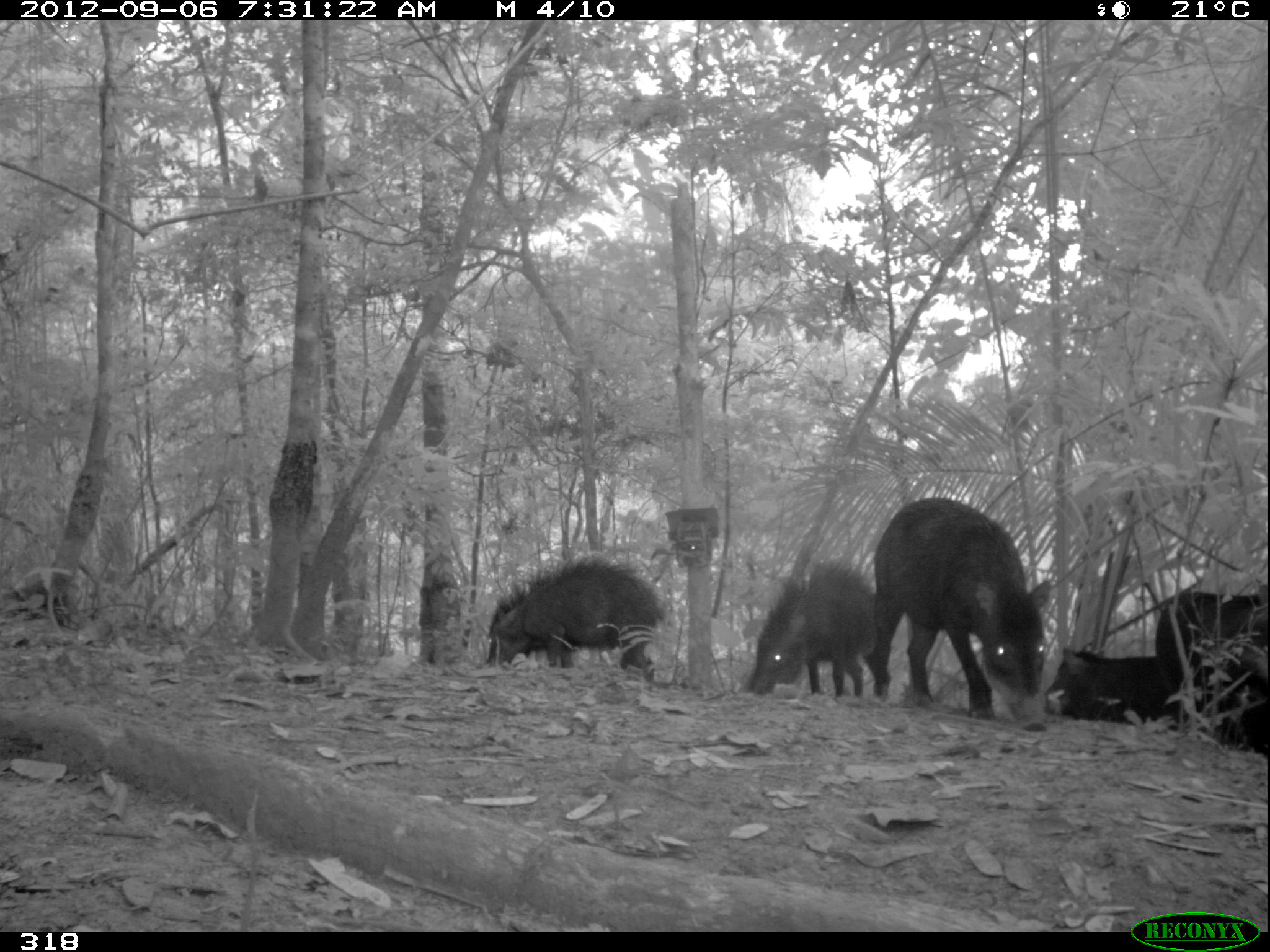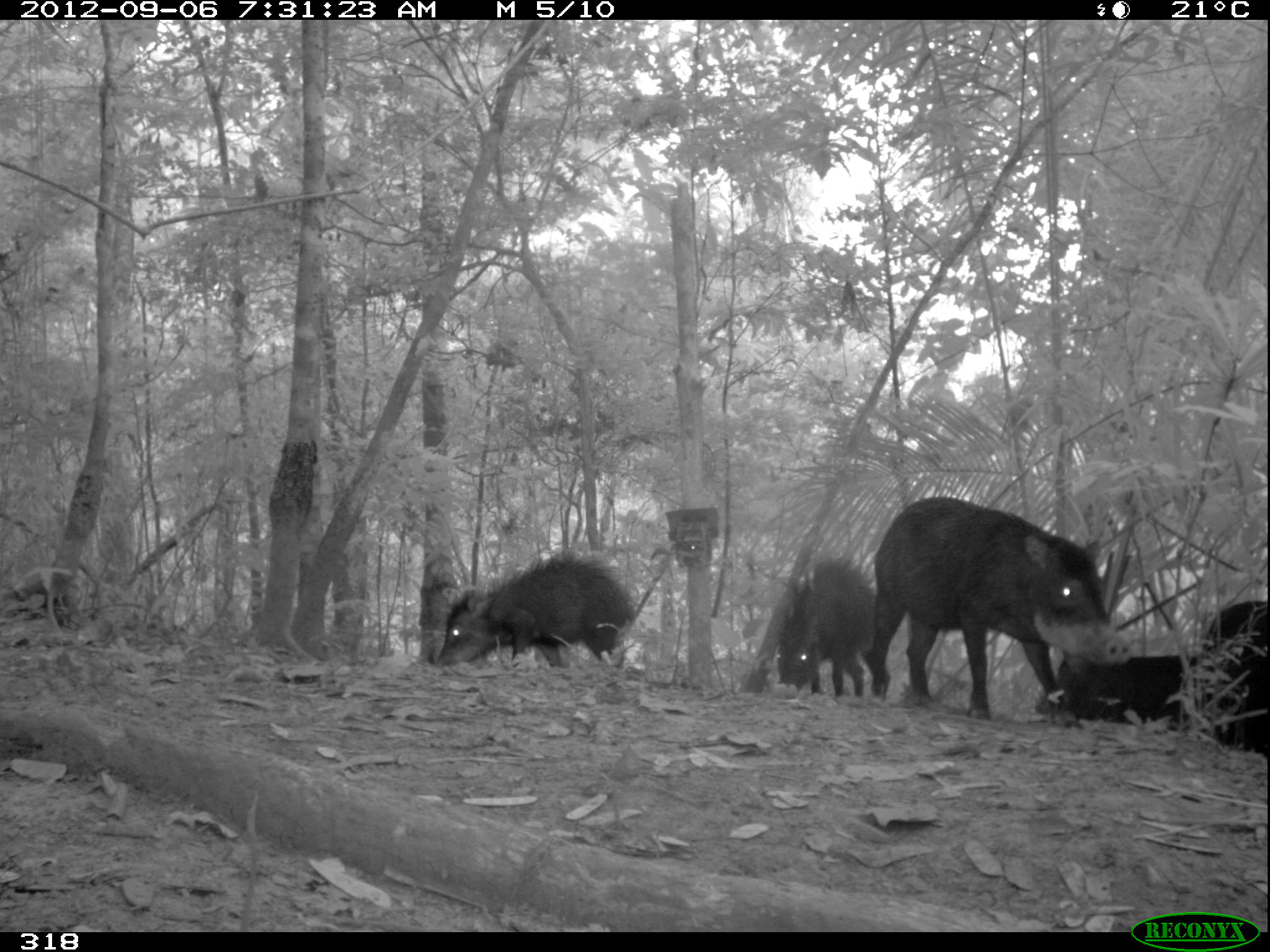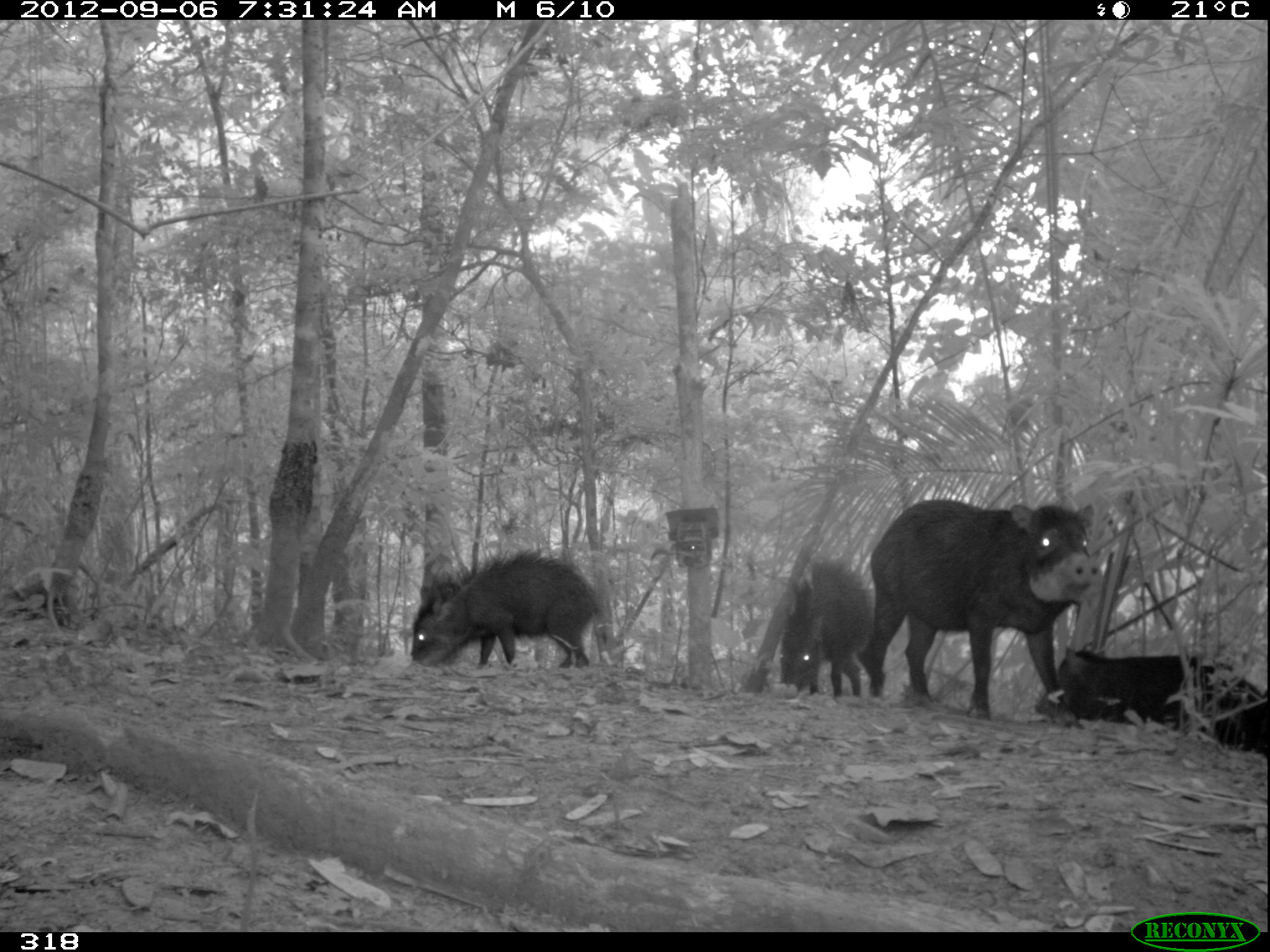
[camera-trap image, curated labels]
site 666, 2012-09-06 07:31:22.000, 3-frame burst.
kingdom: Animalia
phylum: Chordata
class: Mammalia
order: Artiodactyla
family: Tayassuidae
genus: Tayassu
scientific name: Tayassu pecari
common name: white-lipped peccary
Tayassu pecari (white-lipped peccary).